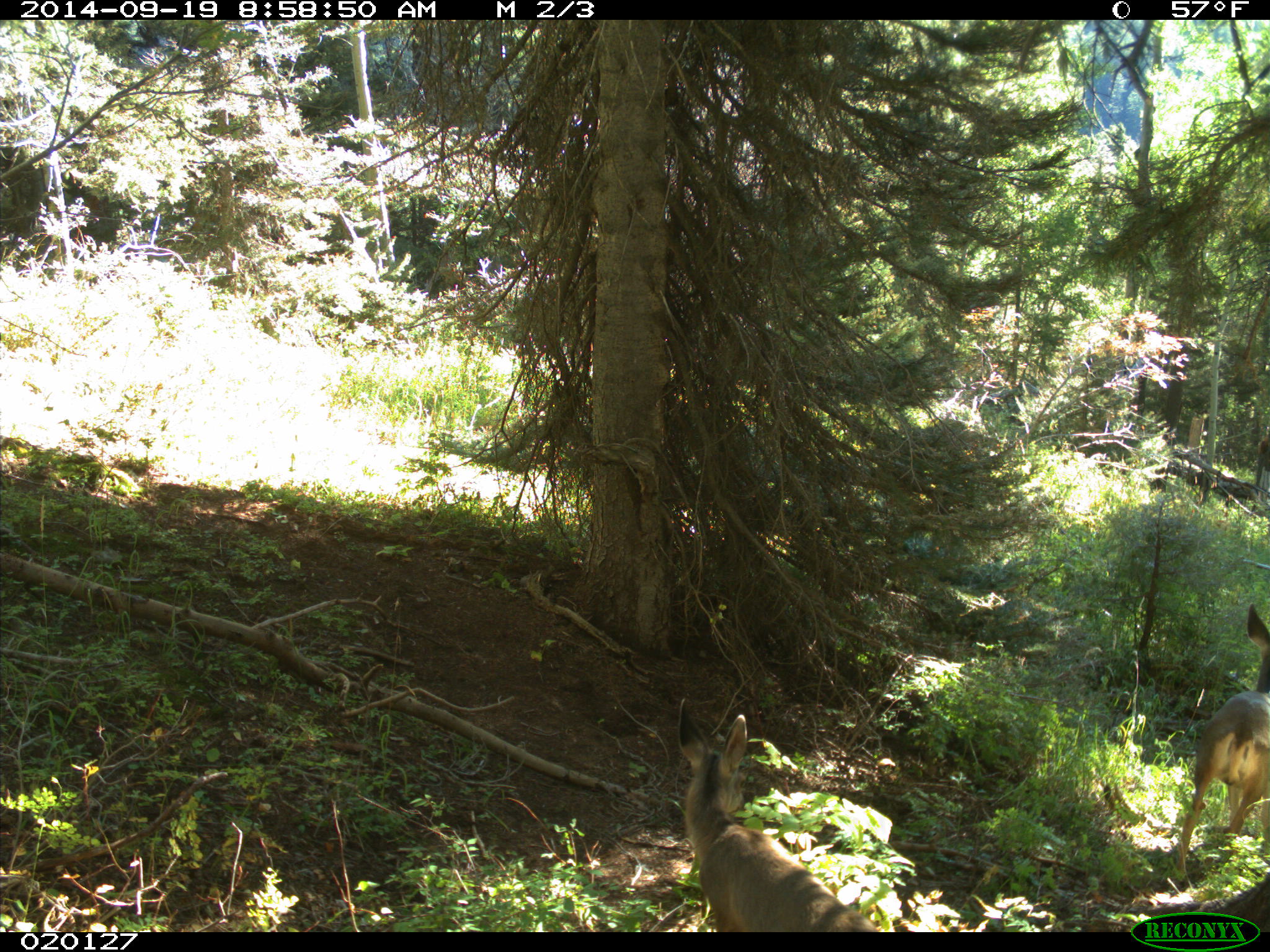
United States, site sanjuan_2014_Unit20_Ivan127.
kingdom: Animalia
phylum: Chordata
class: Mammalia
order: Artiodactyla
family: Cervidae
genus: Odocoileus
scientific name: Odocoileus hemionus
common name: mule deer